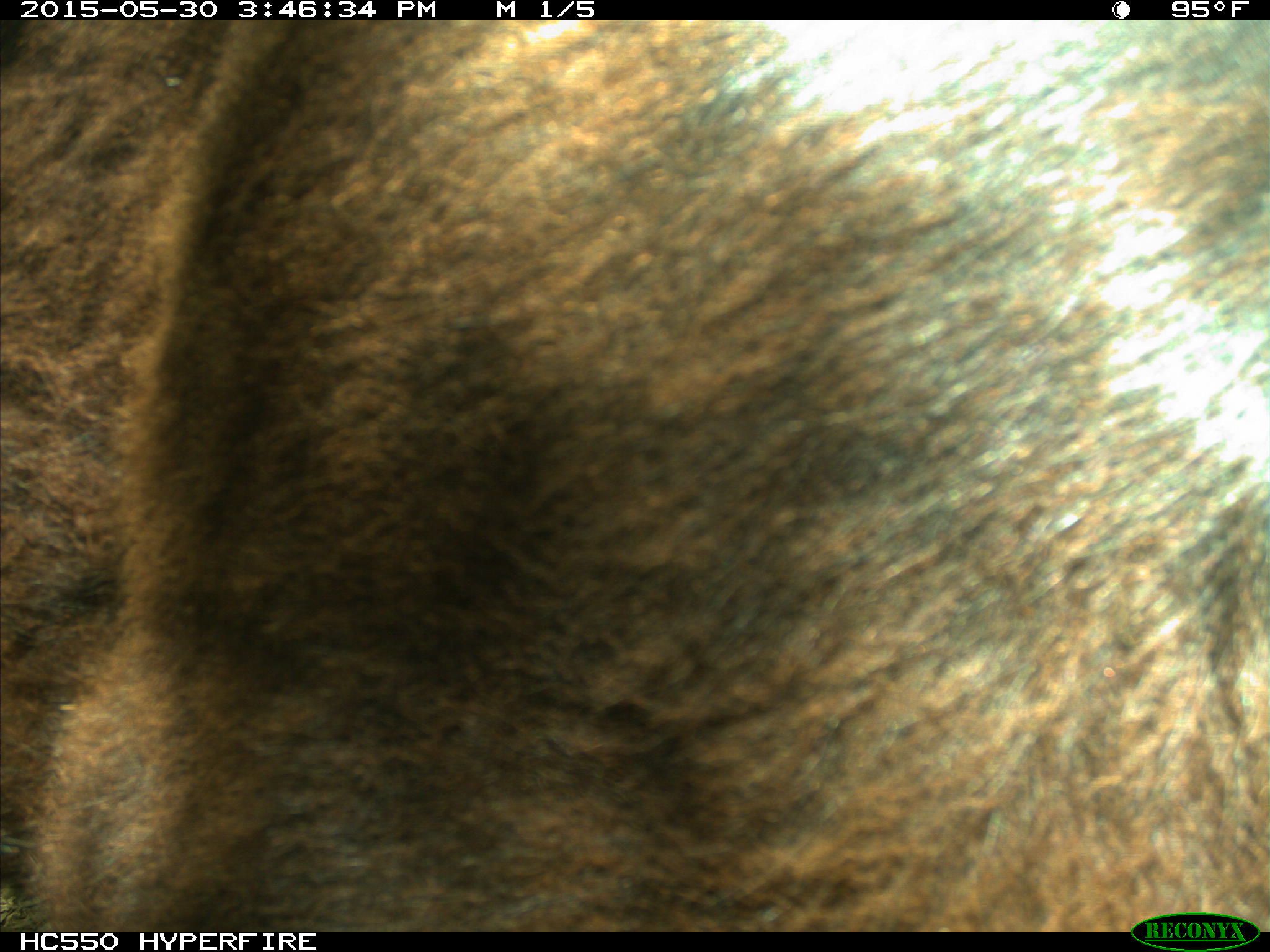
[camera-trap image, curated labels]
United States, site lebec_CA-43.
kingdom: Animalia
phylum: Chordata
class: Mammalia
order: Artiodactyla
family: Bovidae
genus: Bos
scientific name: Bos taurus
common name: domestic cow